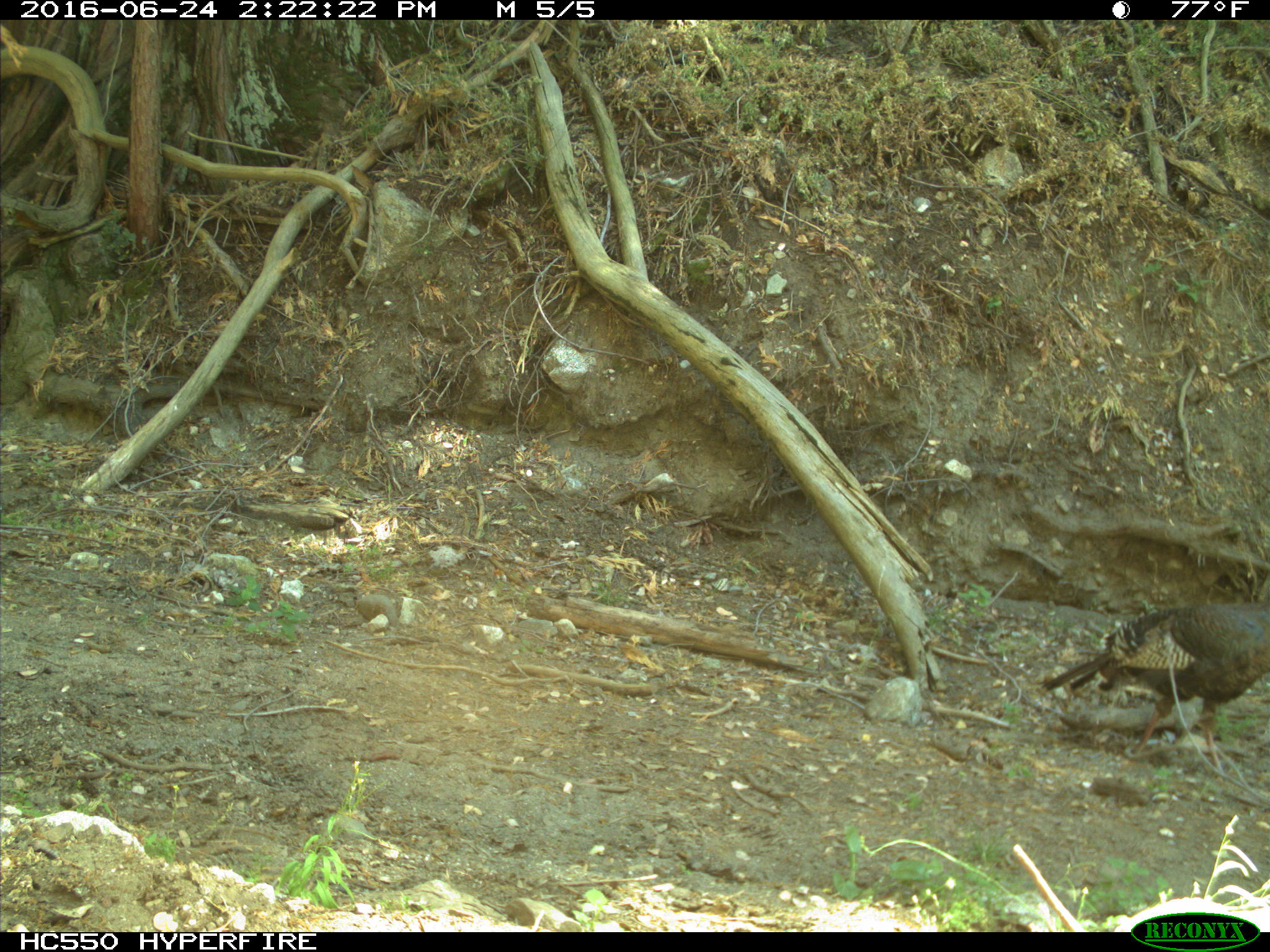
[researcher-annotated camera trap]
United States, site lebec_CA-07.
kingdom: Animalia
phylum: Chordata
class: Mammalia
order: Carnivora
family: Canidae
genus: Canis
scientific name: Canis latrans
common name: coyote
Canis latrans (coyote).